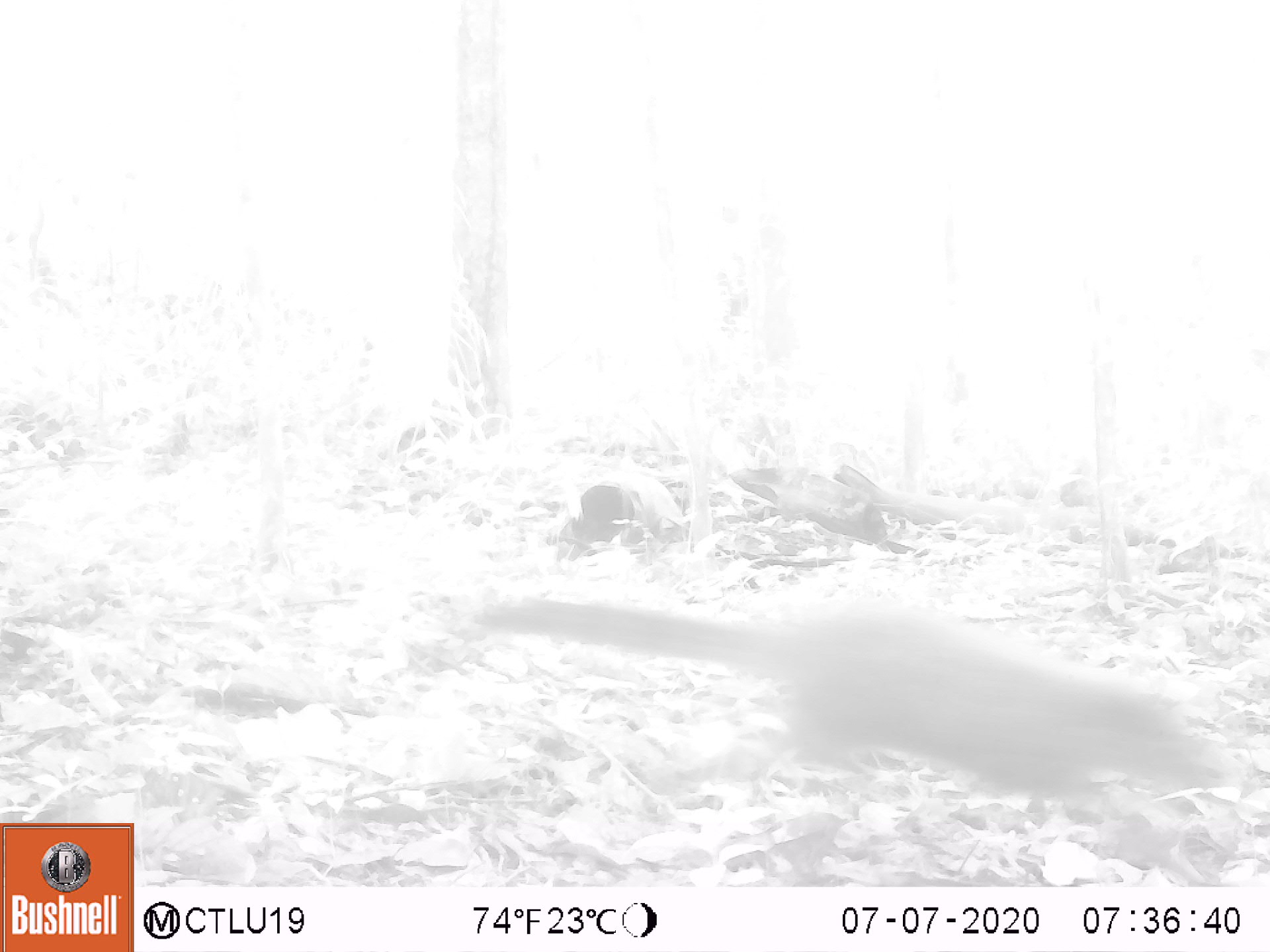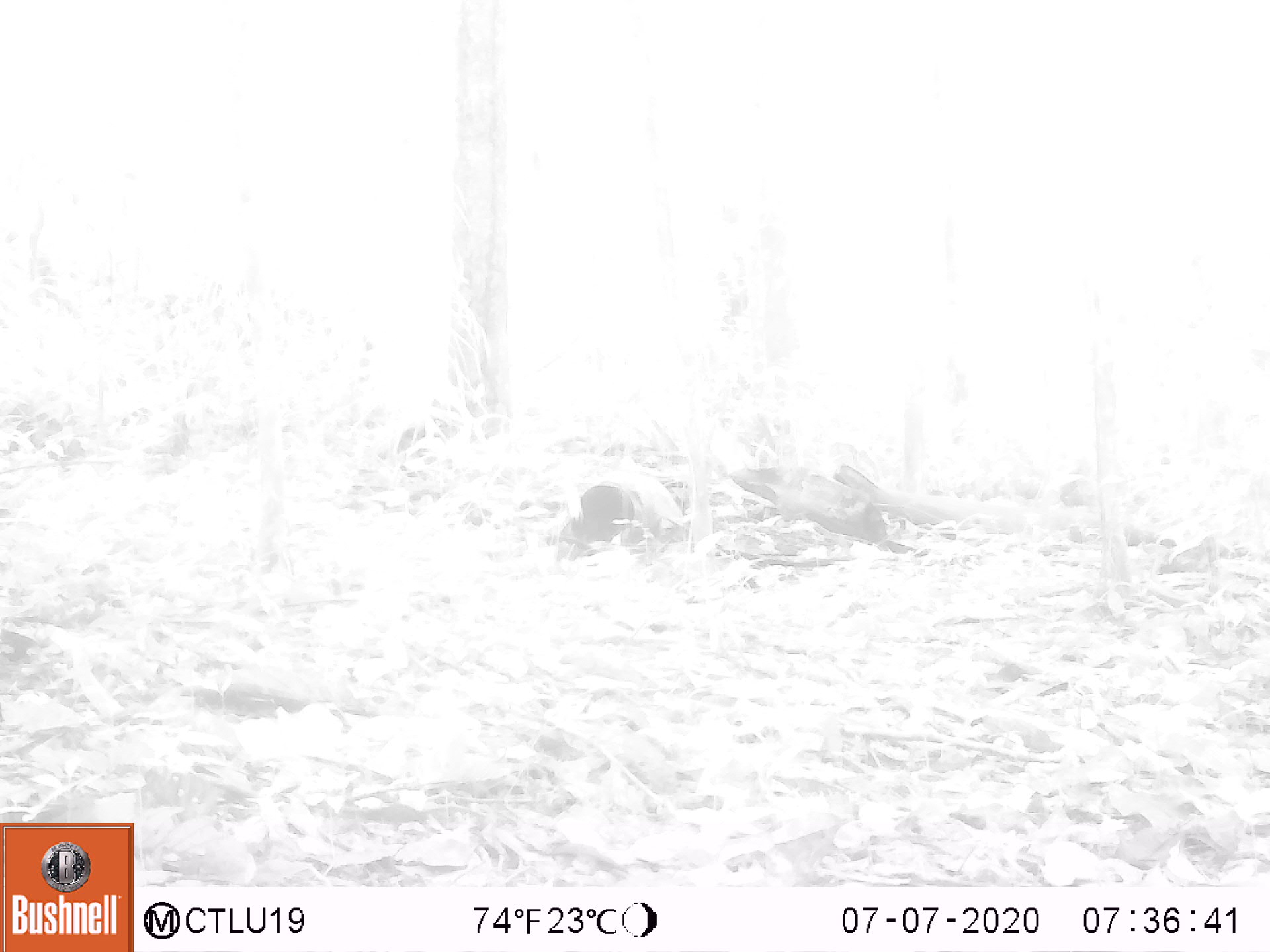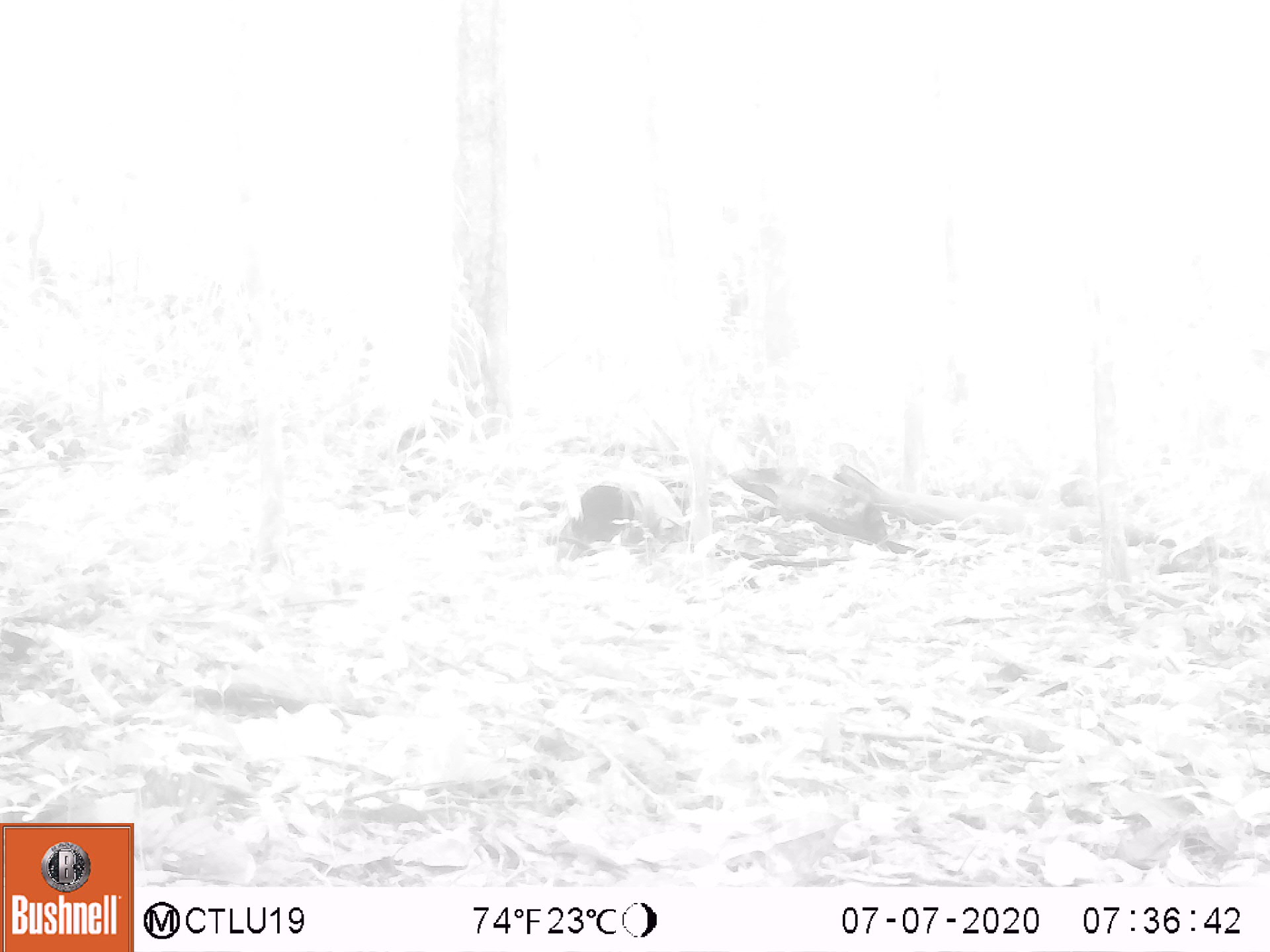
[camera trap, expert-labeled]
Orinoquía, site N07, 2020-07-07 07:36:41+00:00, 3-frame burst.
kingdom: Animalia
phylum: Chordata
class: Mammalia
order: Carnivora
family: Procyonidae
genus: Nasua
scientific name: Nasua nasua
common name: south american coati